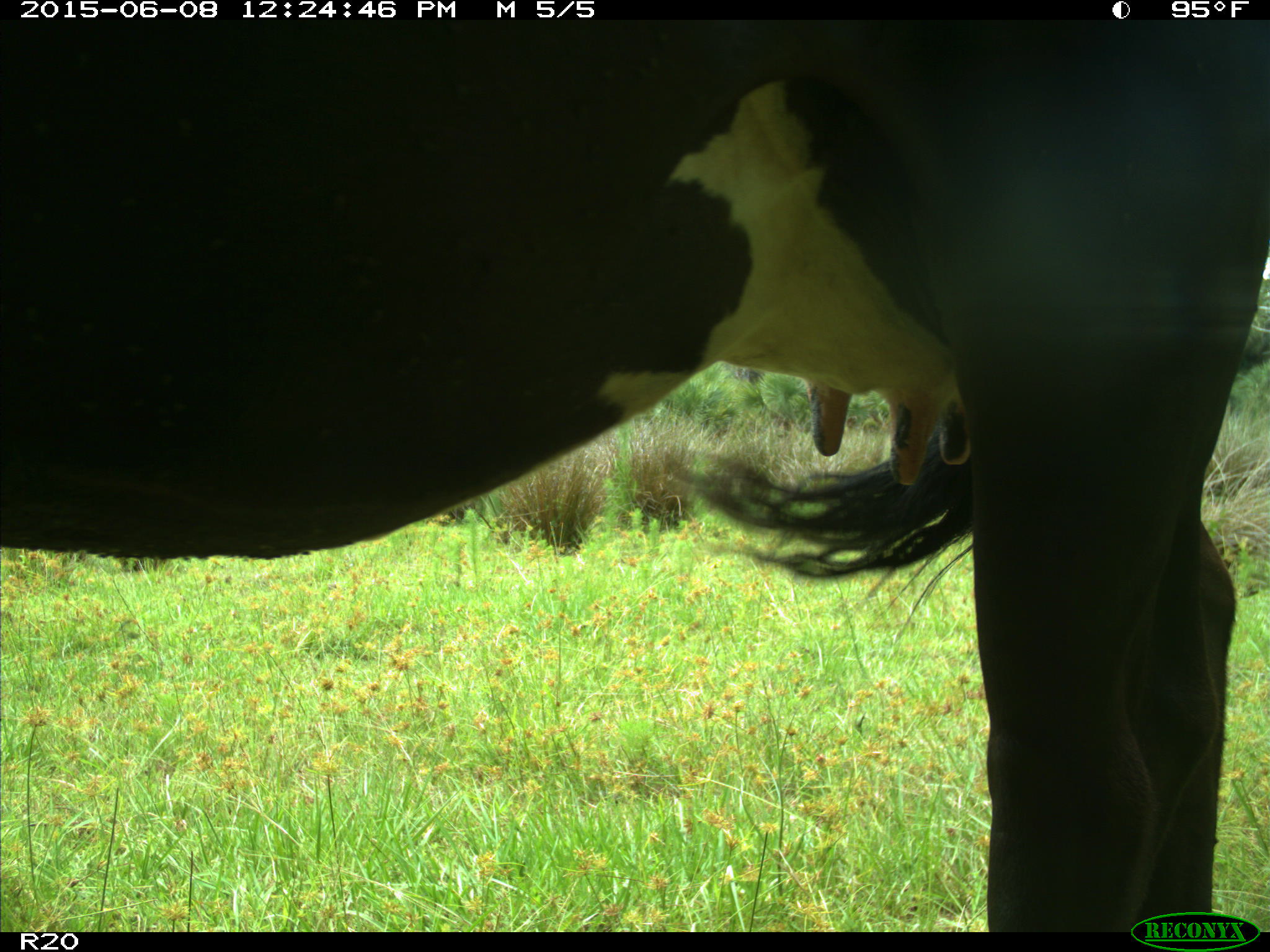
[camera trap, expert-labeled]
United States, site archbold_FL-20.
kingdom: Animalia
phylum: Chordata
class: Mammalia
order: Artiodactyla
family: Bovidae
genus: Bos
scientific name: Bos taurus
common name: domestic cow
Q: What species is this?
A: Bos taurus (domestic cow).